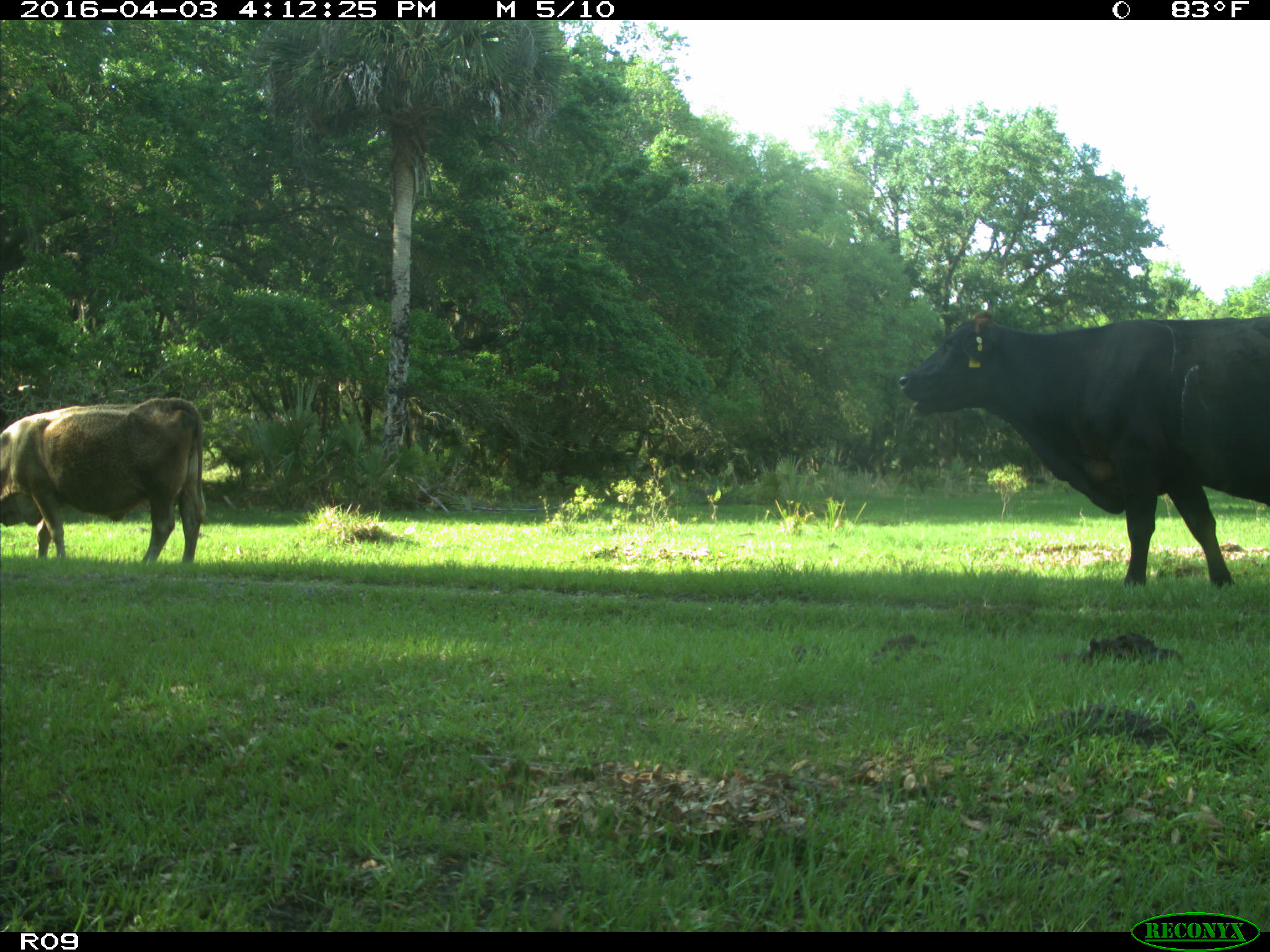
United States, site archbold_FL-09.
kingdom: Animalia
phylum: Chordata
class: Mammalia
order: Artiodactyla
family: Bovidae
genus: Bos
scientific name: Bos taurus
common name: domestic cow